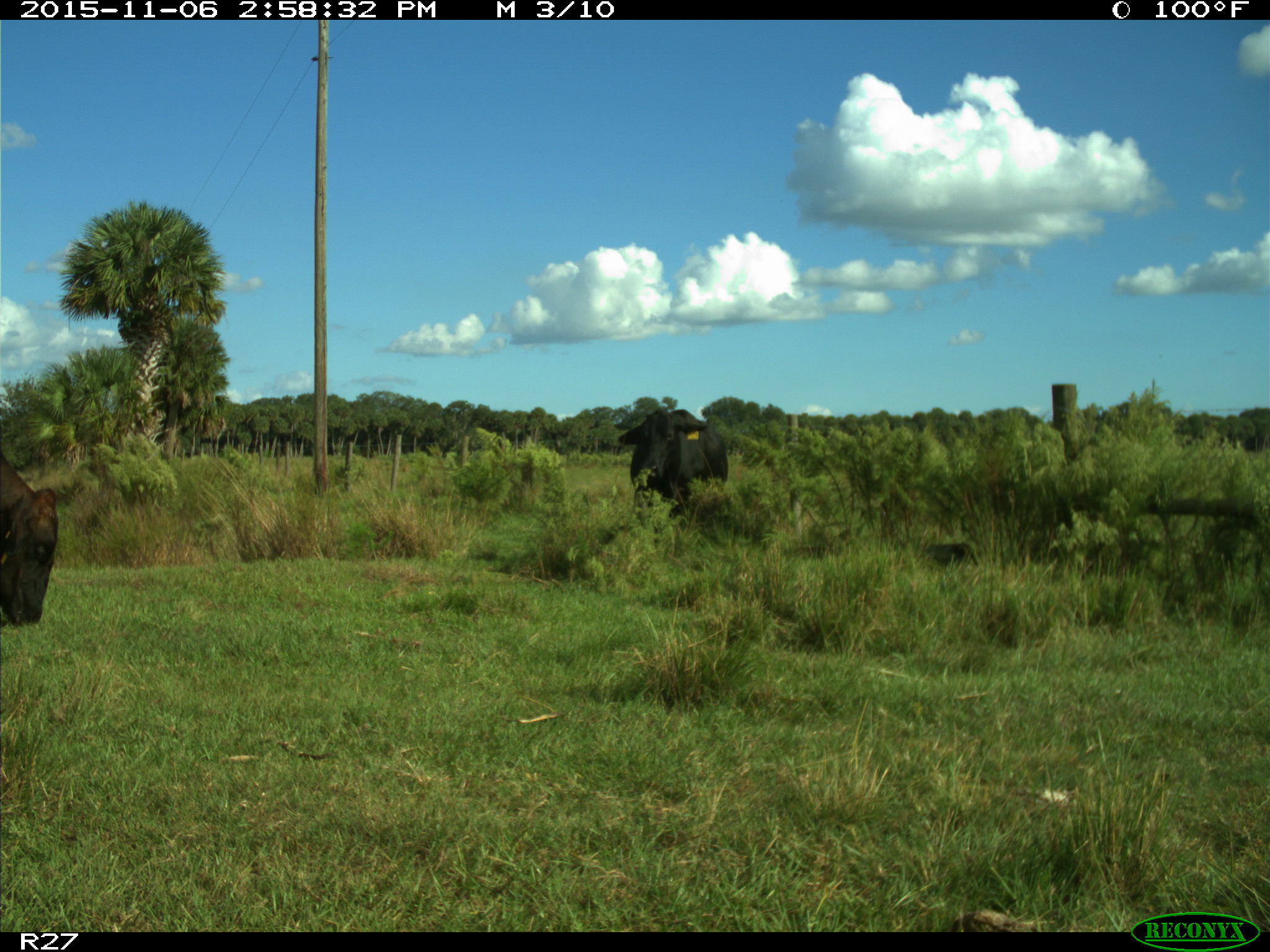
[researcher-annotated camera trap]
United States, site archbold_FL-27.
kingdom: Animalia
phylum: Chordata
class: Mammalia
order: Artiodactyla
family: Bovidae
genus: Bos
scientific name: Bos taurus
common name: domestic cow